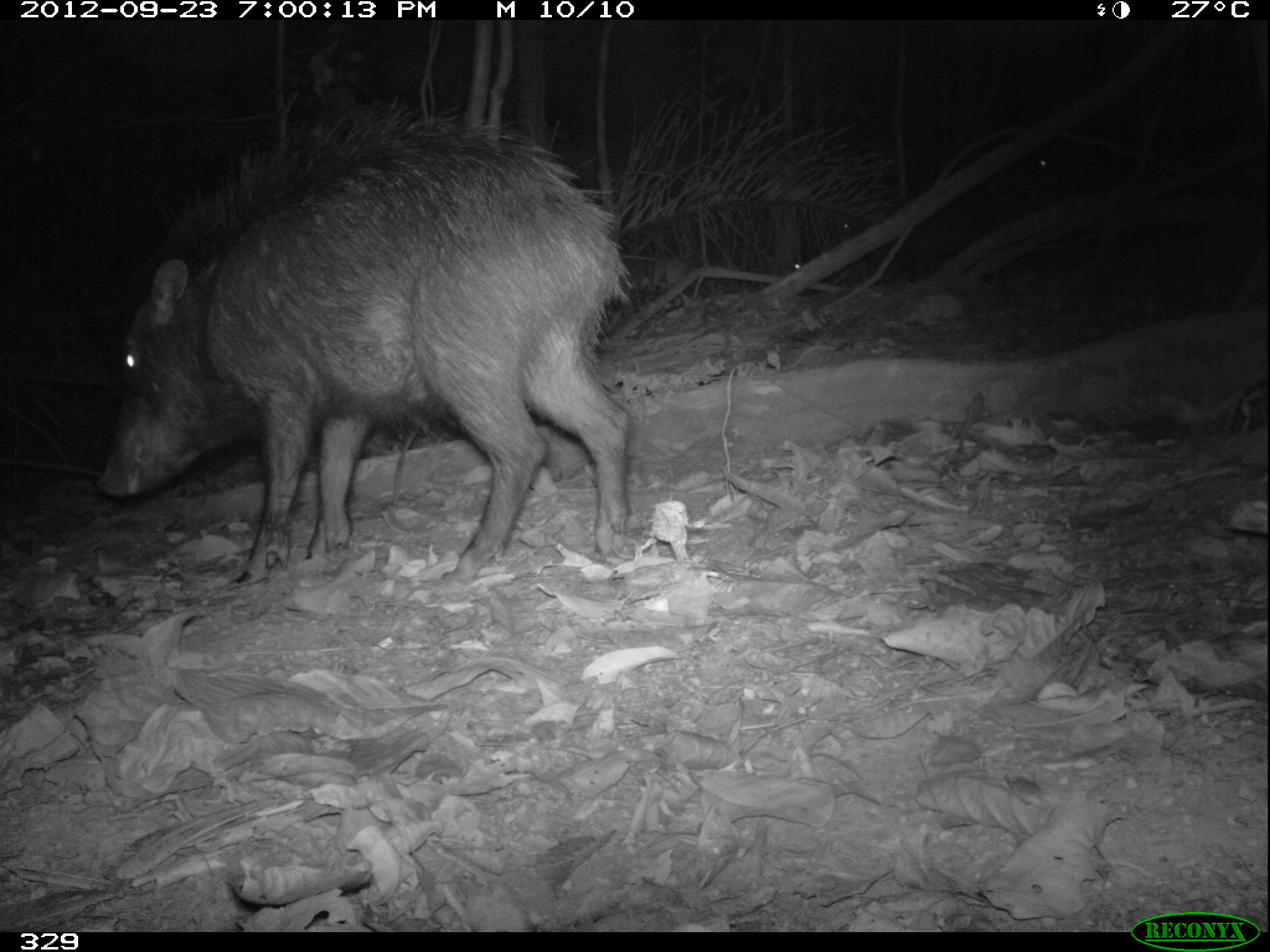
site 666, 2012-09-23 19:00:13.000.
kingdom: Animalia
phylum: Chordata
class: Mammalia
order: Artiodactyla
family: Tayassuidae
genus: Tayassu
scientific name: Tayassu pecari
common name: white-lipped peccary